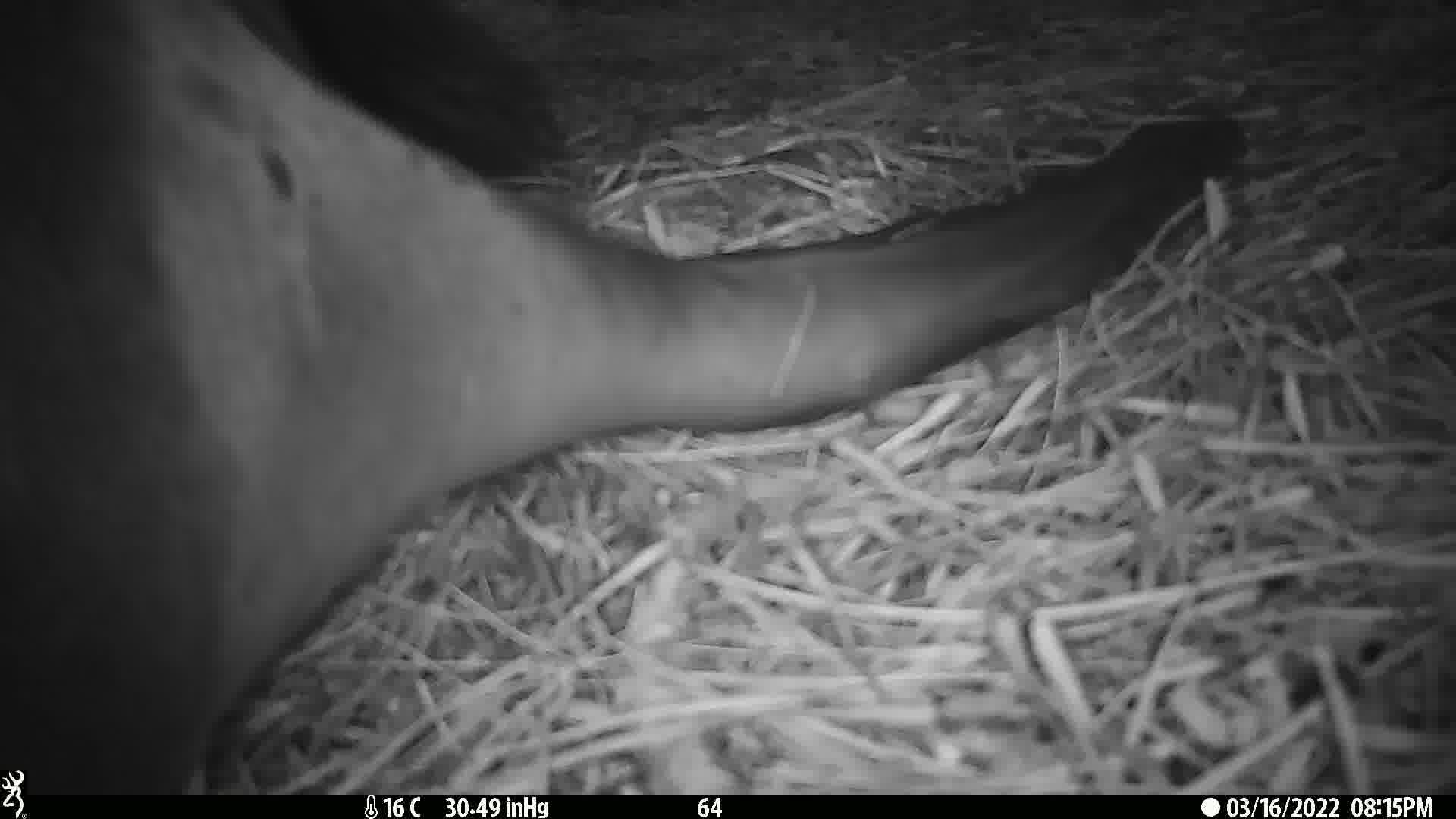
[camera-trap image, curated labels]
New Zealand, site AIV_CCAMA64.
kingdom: Animalia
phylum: Chordata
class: Mammalia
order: Carnivora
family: Otariidae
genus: Phocarctos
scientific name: Phocarctos hookeri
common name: new zealand sea lion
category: sealion